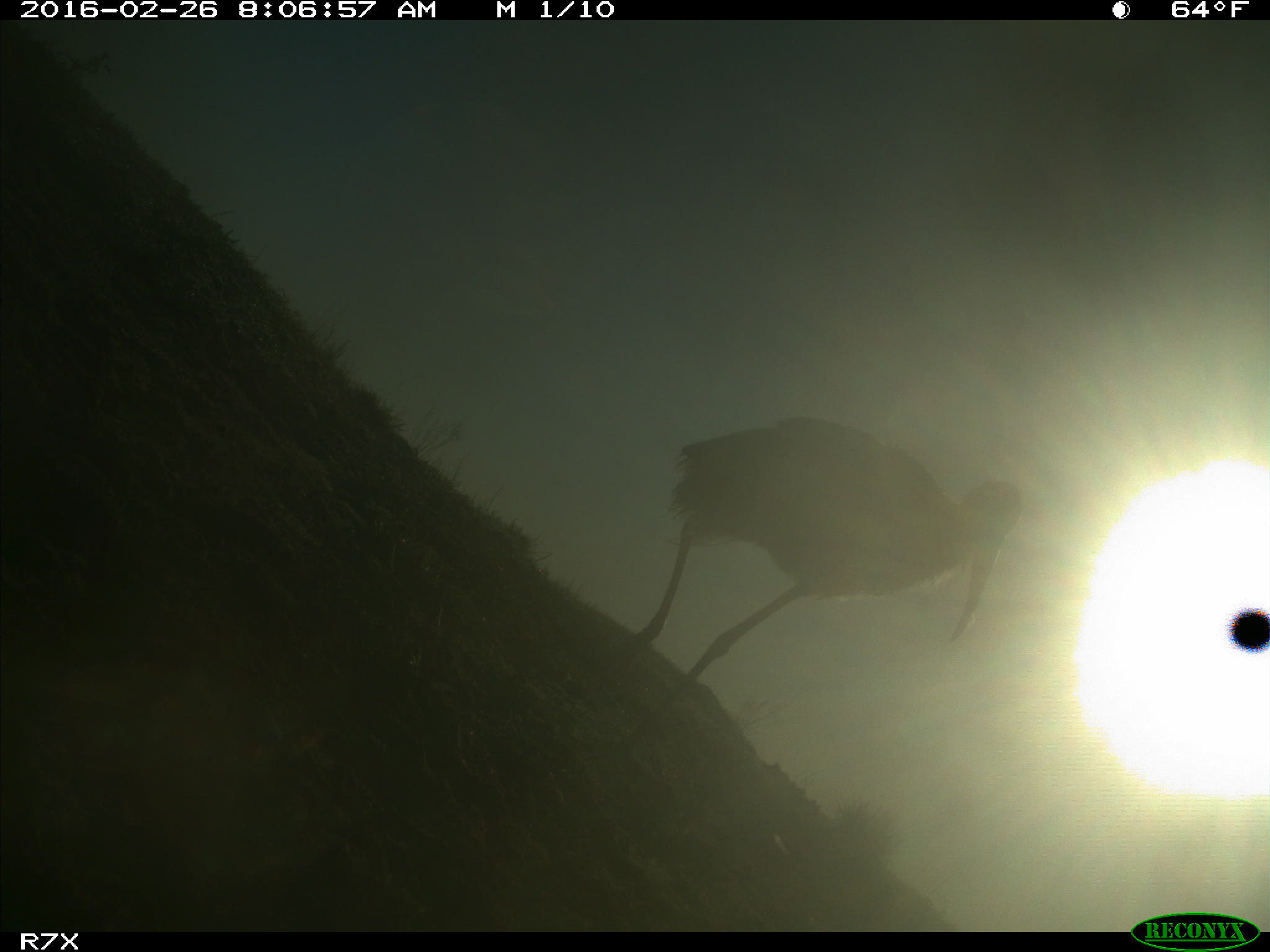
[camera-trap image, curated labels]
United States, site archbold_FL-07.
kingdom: Animalia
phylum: Chordata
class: Aves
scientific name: Aves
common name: birds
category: unidentified bird